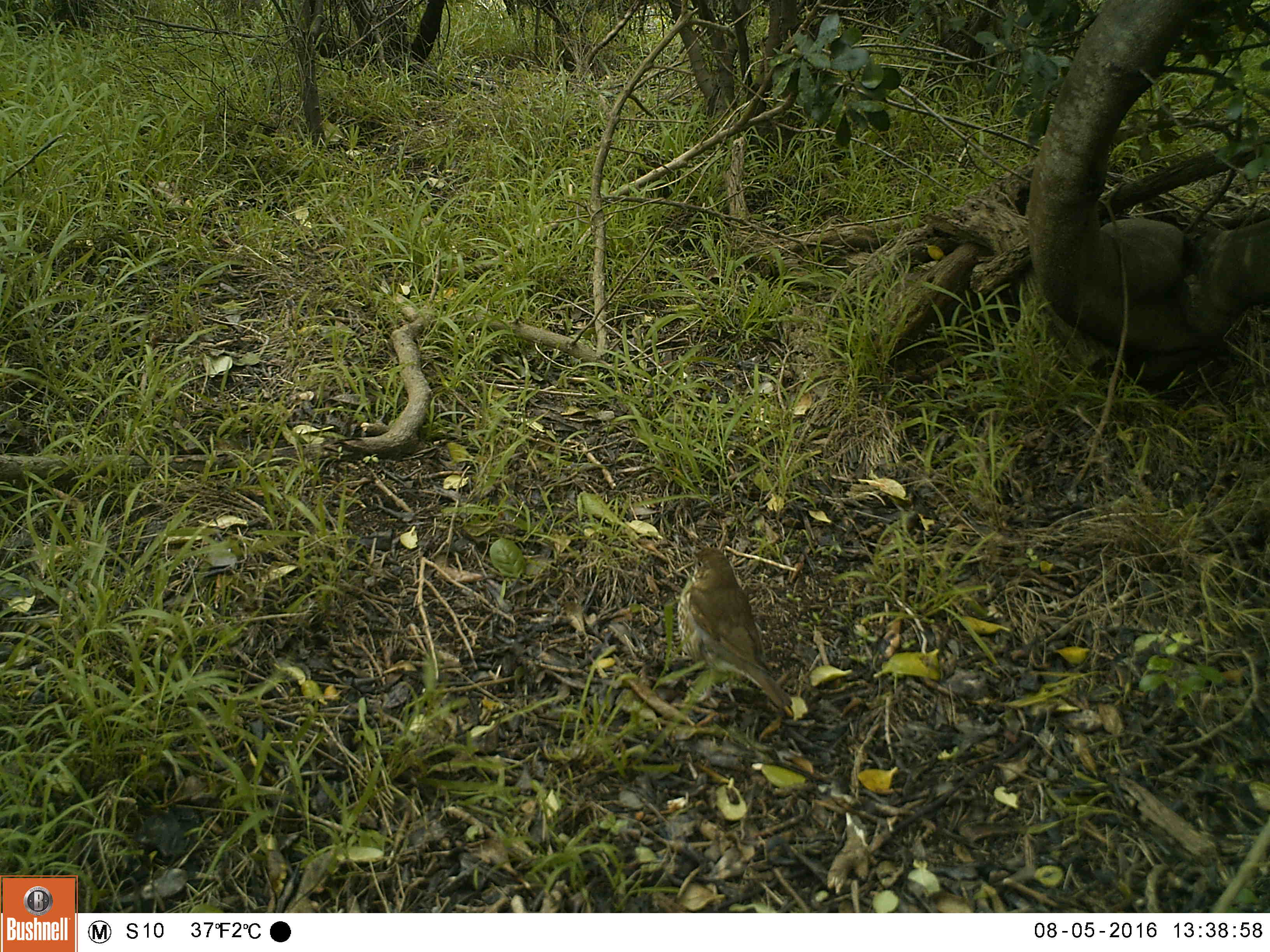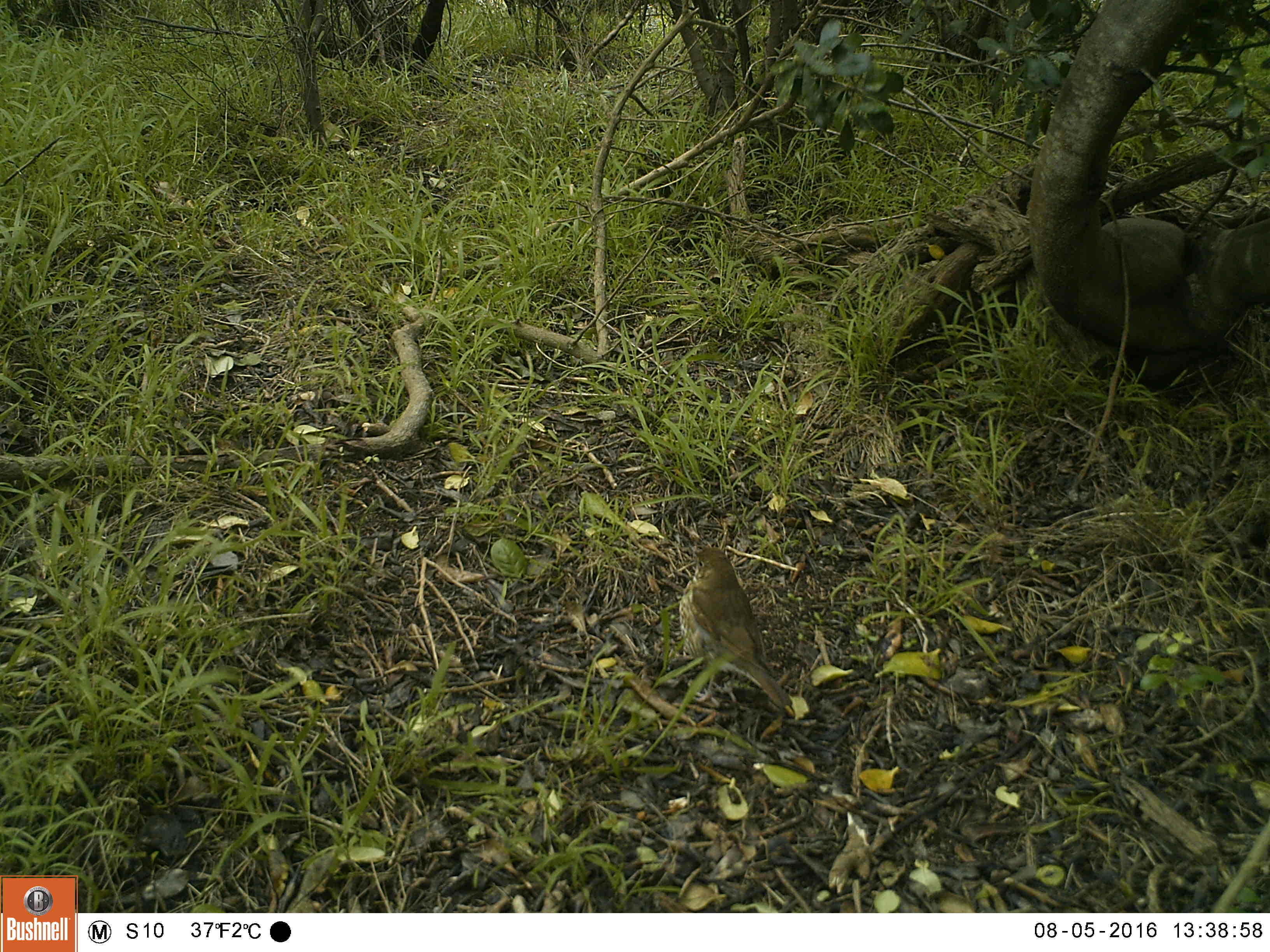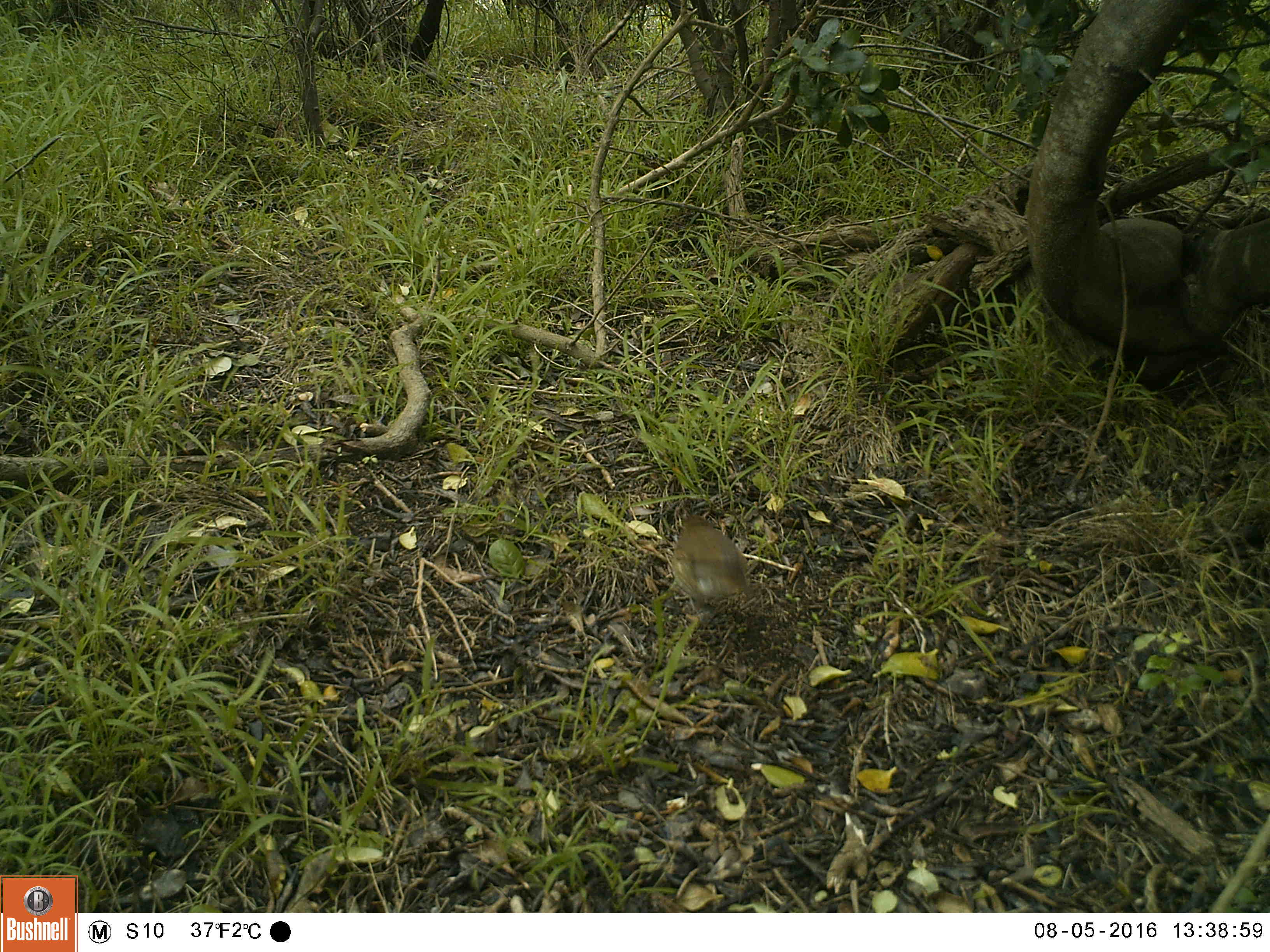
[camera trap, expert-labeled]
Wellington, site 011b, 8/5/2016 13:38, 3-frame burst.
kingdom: Animalia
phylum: Chordata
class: Aves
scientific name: Aves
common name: bird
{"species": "bird (Aves)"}